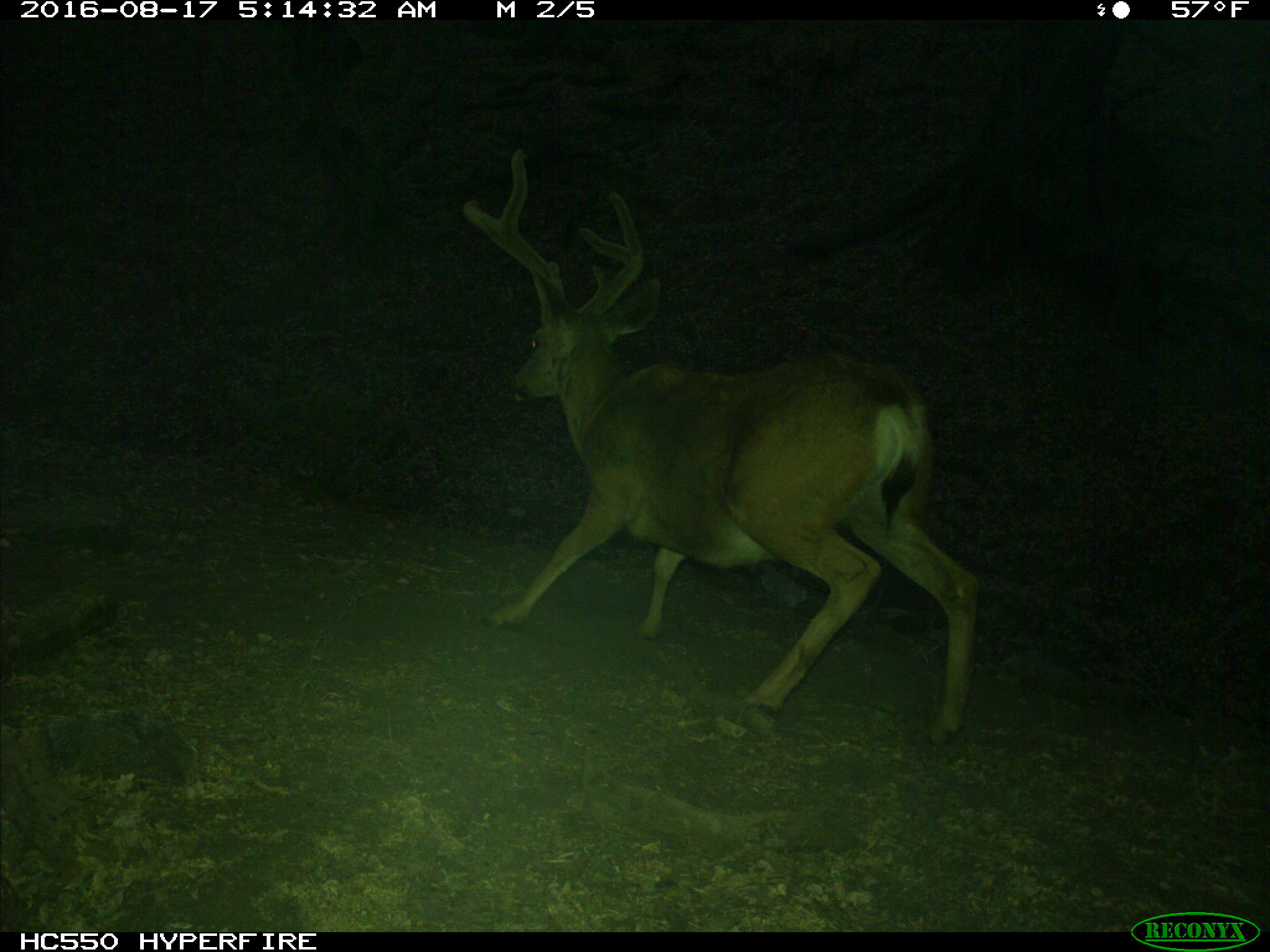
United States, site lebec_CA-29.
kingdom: Animalia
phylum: Chordata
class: Mammalia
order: Artiodactyla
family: Cervidae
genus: Odocoileus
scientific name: Odocoileus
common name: deer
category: unidentified deer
Unidentified deer (deer) (Odocoileus).